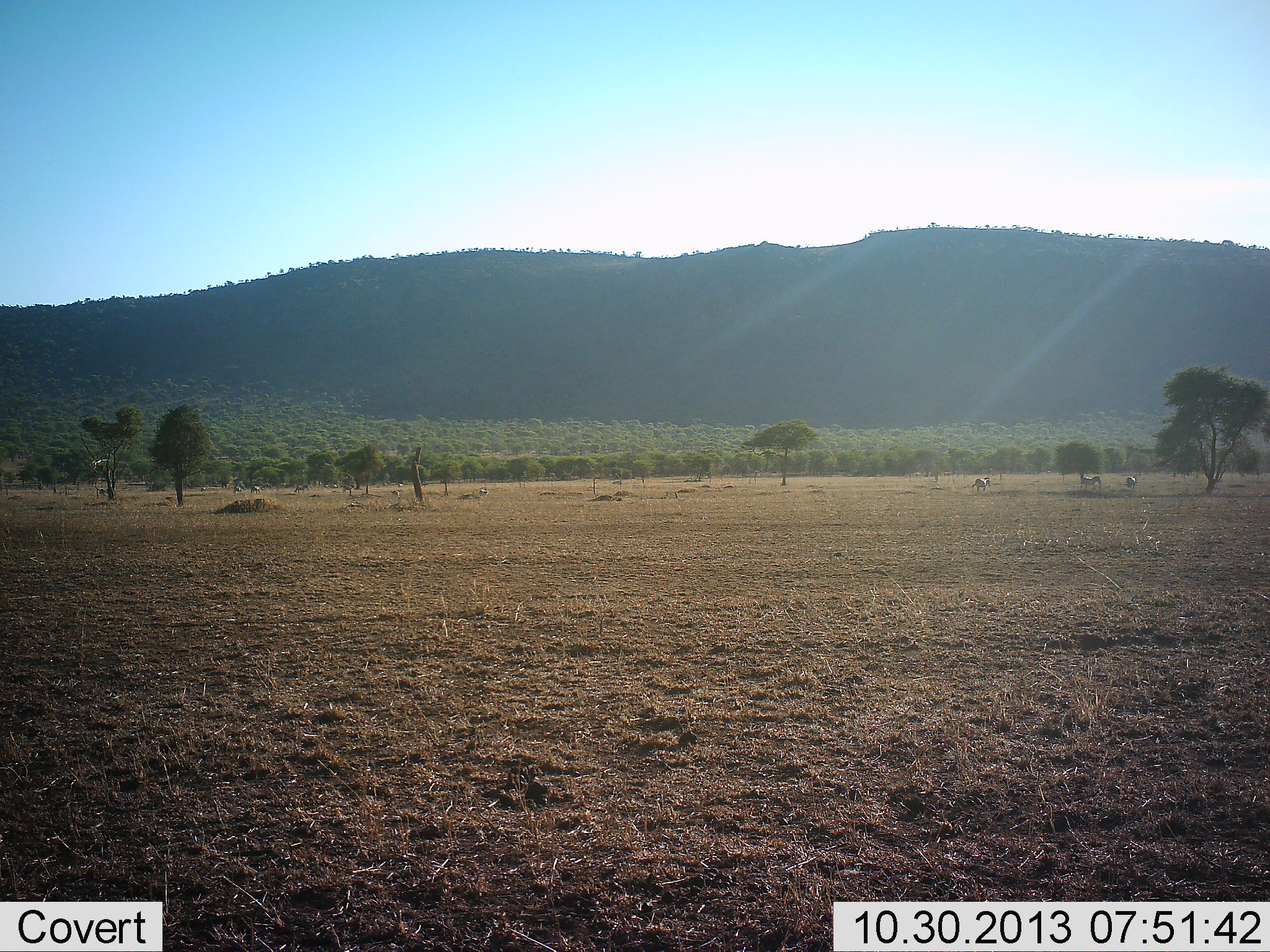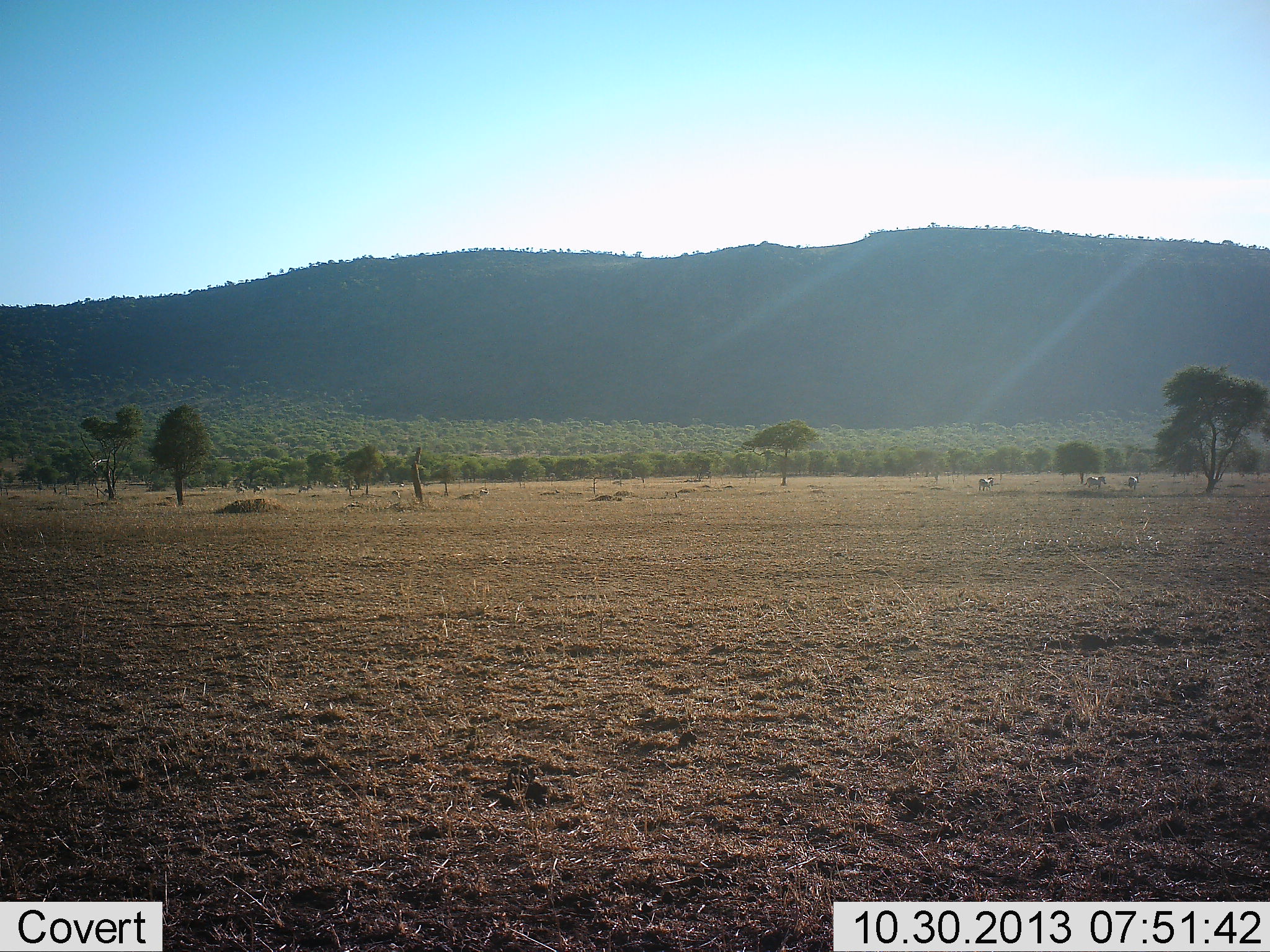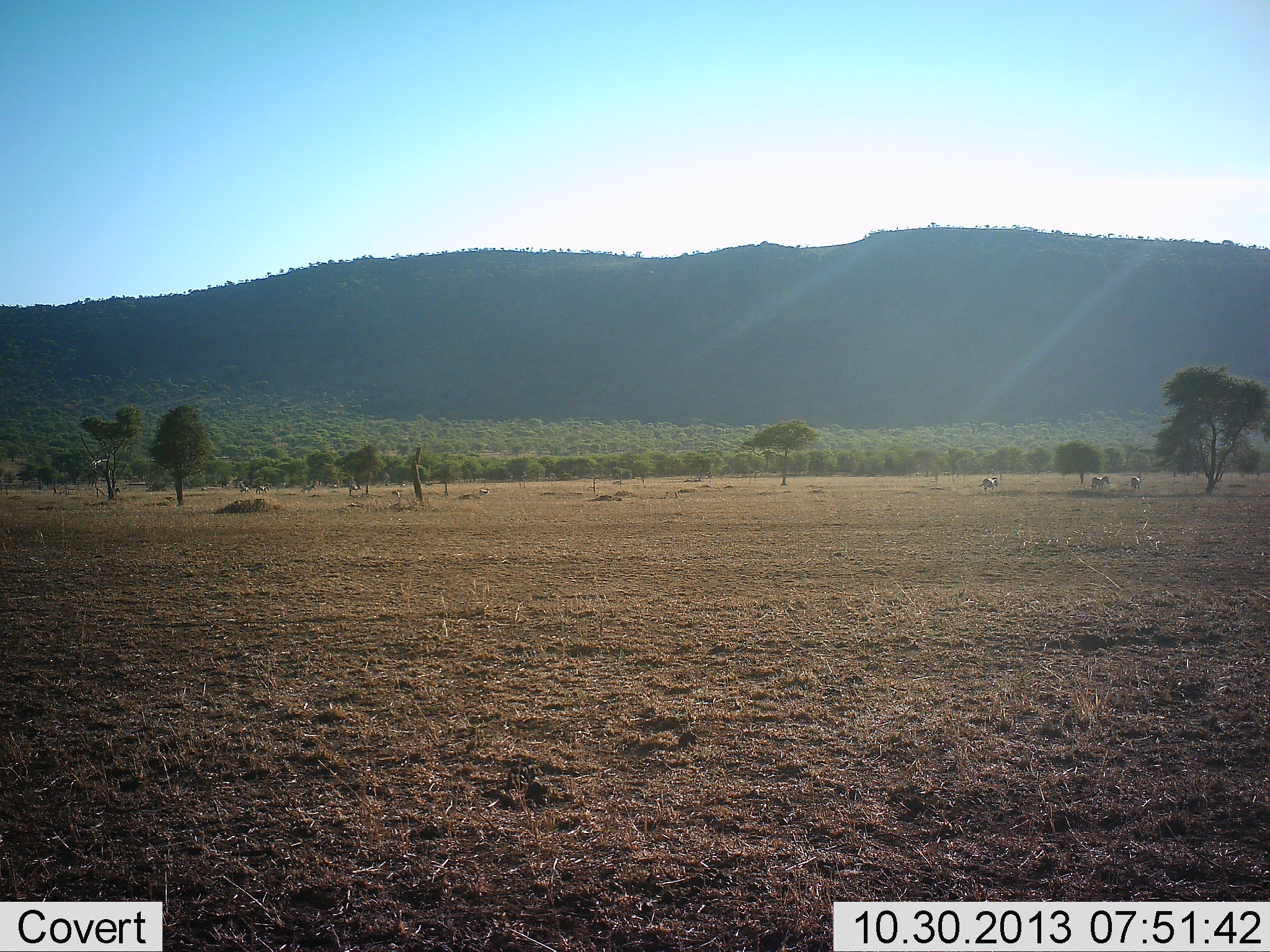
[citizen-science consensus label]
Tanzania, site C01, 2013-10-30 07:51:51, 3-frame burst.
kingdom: Animalia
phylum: Chordata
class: Mammalia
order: Perissodactyla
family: Equidae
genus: Equus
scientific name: Equus quagga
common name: plains zebra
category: zebra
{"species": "zebra (plains zebra) (Equus quagga)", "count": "4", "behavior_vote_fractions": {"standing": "0%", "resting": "0%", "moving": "100%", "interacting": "0%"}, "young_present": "0%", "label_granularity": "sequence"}